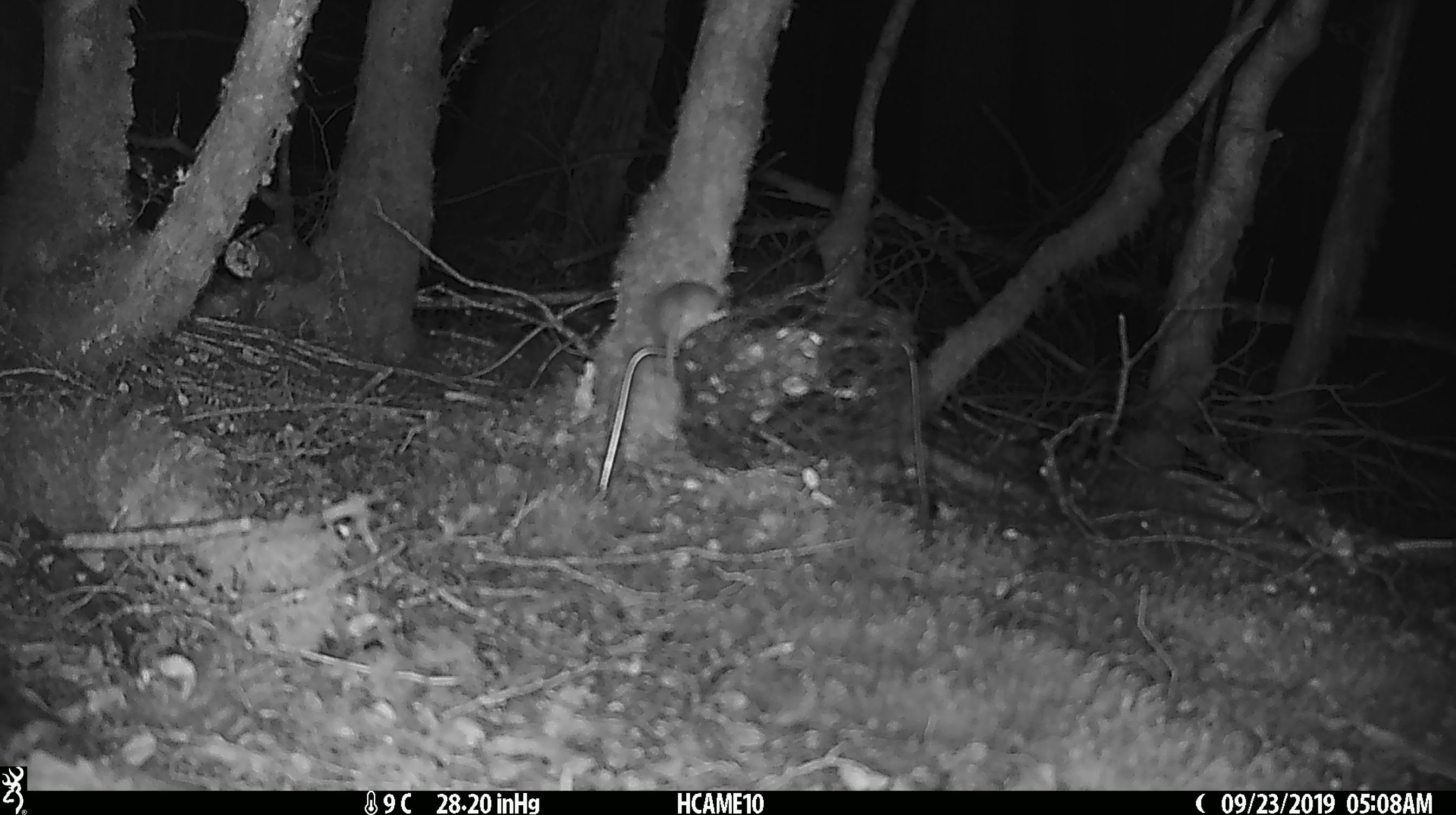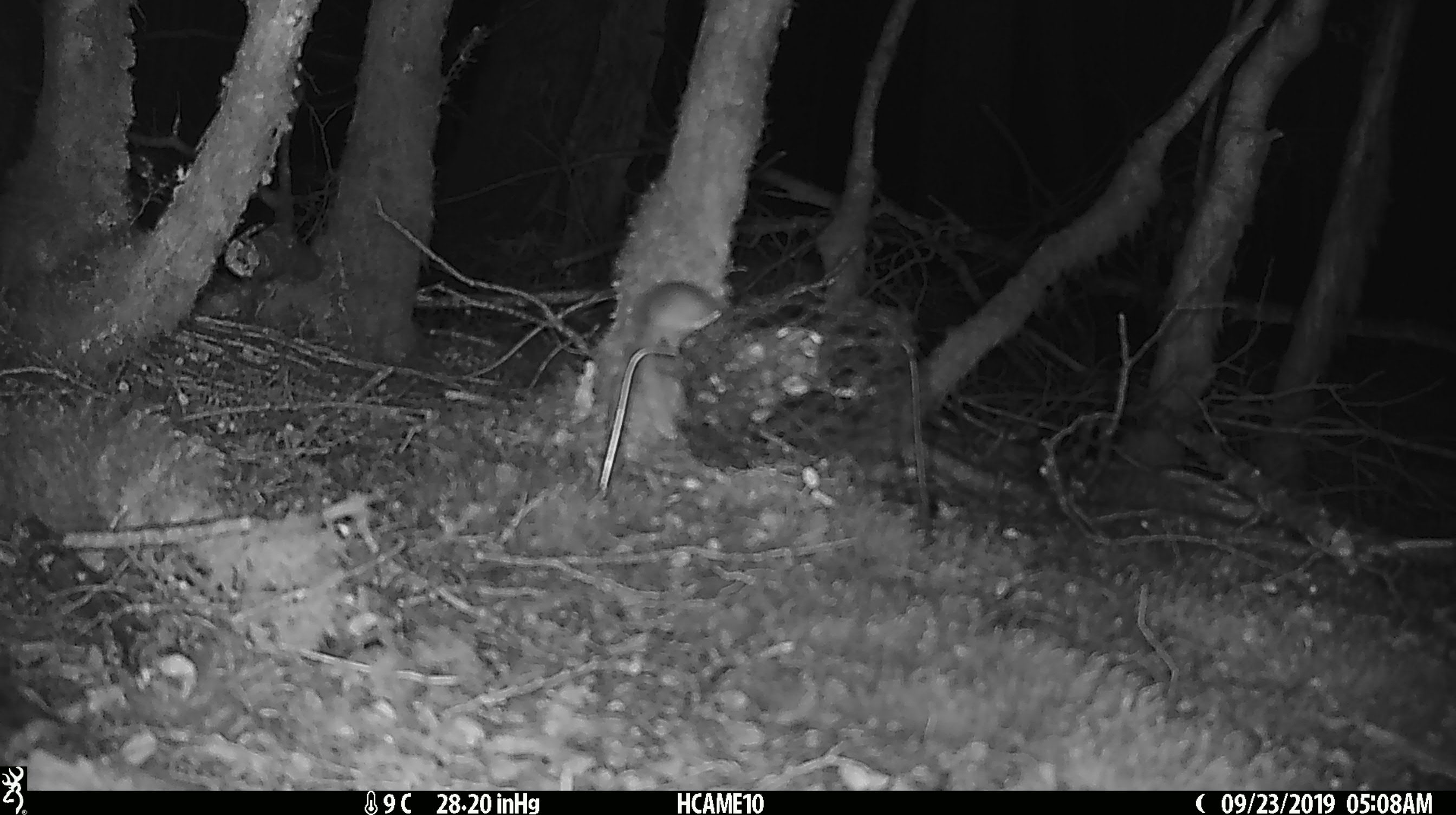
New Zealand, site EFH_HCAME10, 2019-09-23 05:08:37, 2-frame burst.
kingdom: Animalia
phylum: Chordata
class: Mammalia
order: Rodentia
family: Muridae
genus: Mus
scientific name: Mus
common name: mouse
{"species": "mouse (Mus)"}